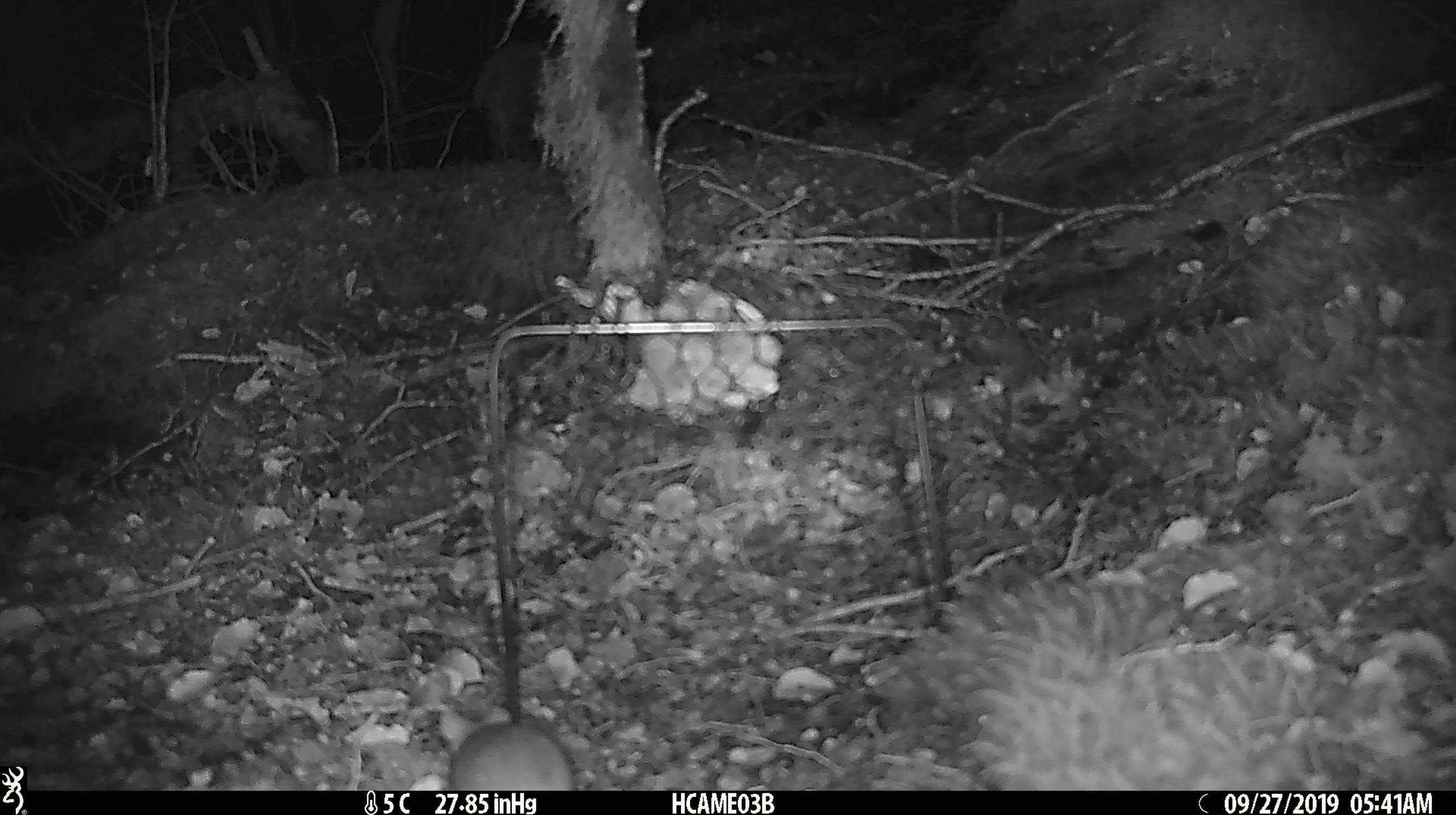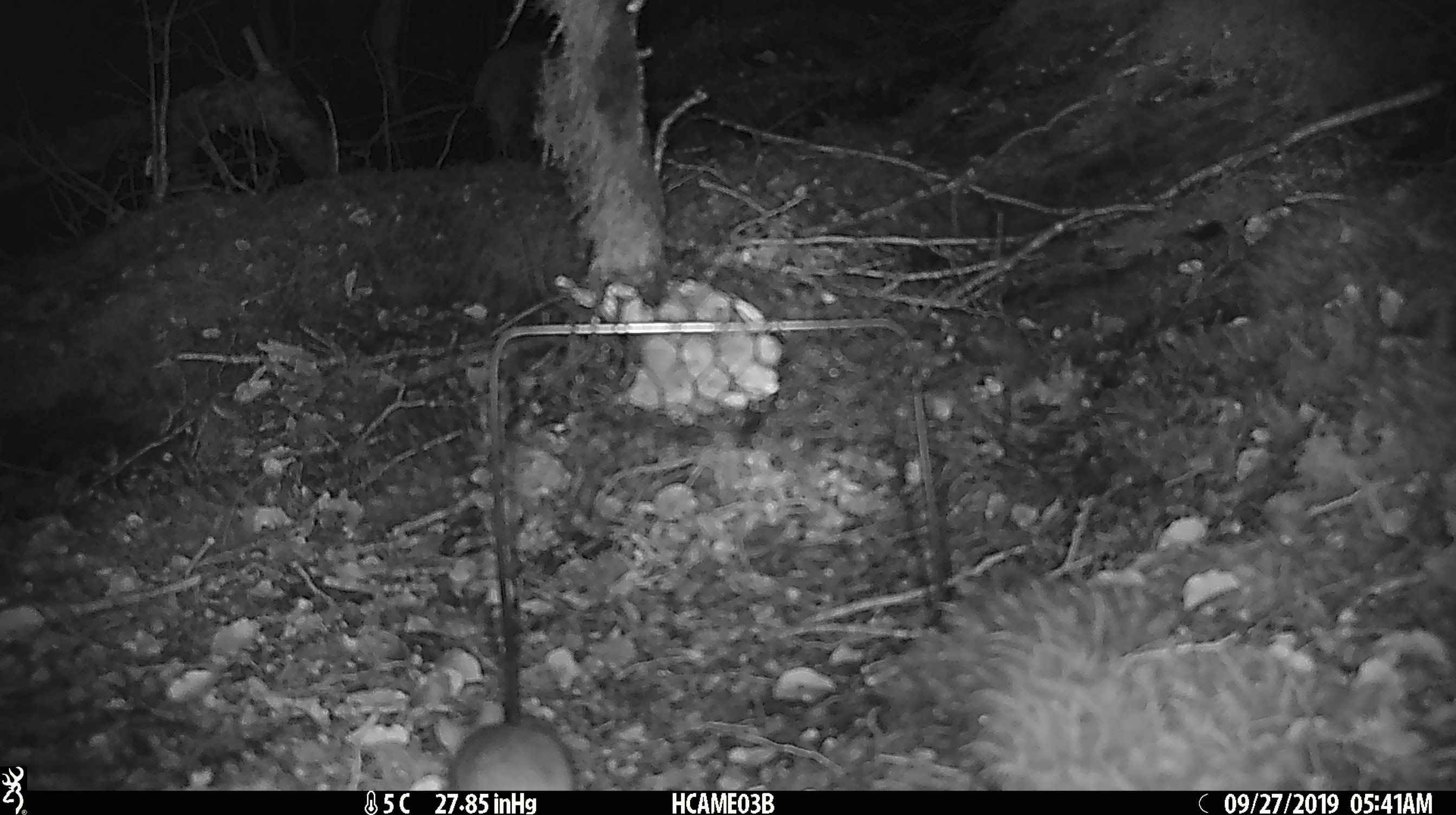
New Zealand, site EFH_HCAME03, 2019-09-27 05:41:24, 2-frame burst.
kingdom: Animalia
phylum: Chordata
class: Mammalia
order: Rodentia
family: Muridae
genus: Mus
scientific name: Mus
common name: mouse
Mouse (Mus).